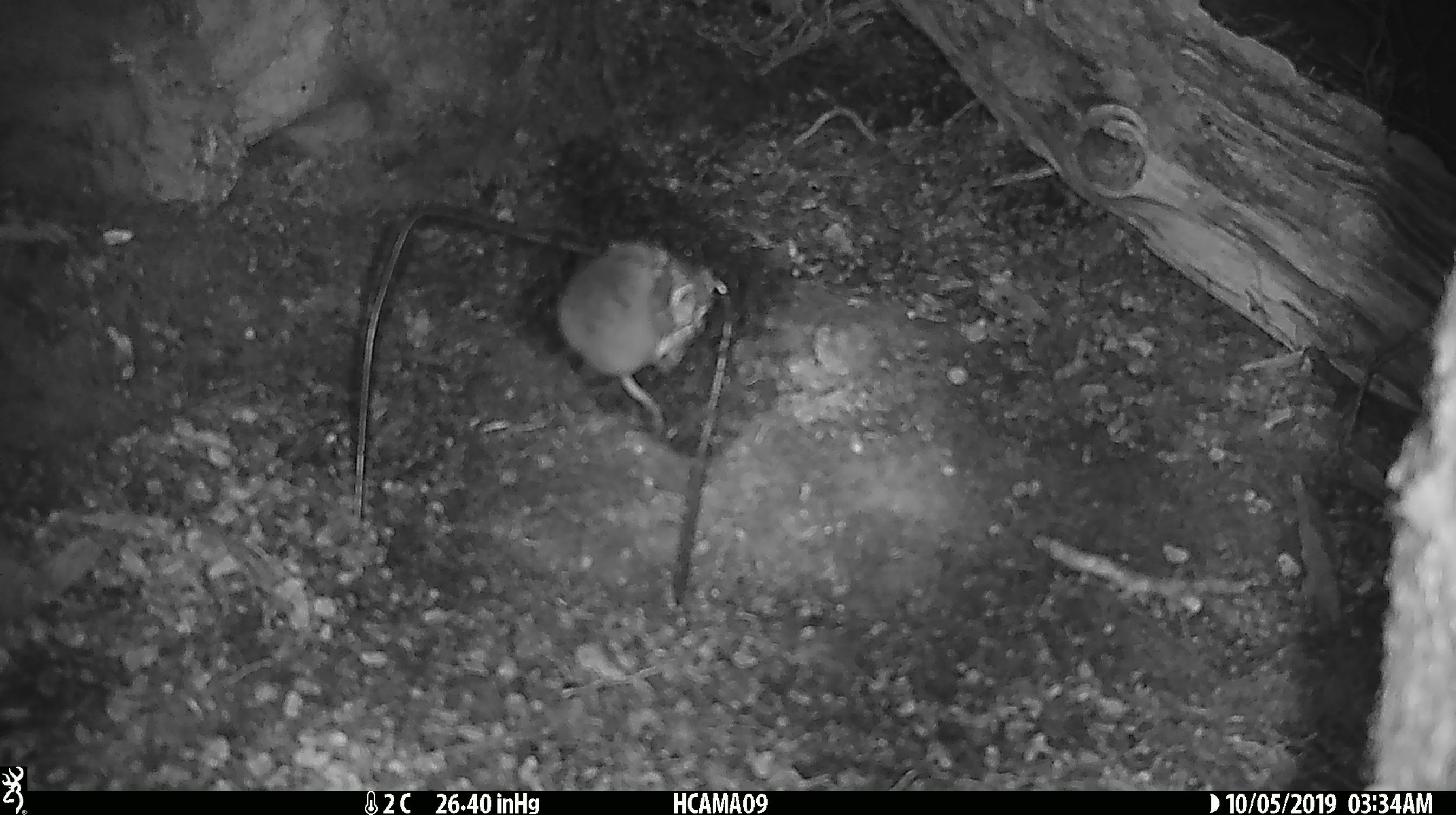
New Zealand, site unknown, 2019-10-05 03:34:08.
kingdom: Animalia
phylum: Chordata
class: Mammalia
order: Rodentia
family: Muridae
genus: Mus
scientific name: Mus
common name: mouse